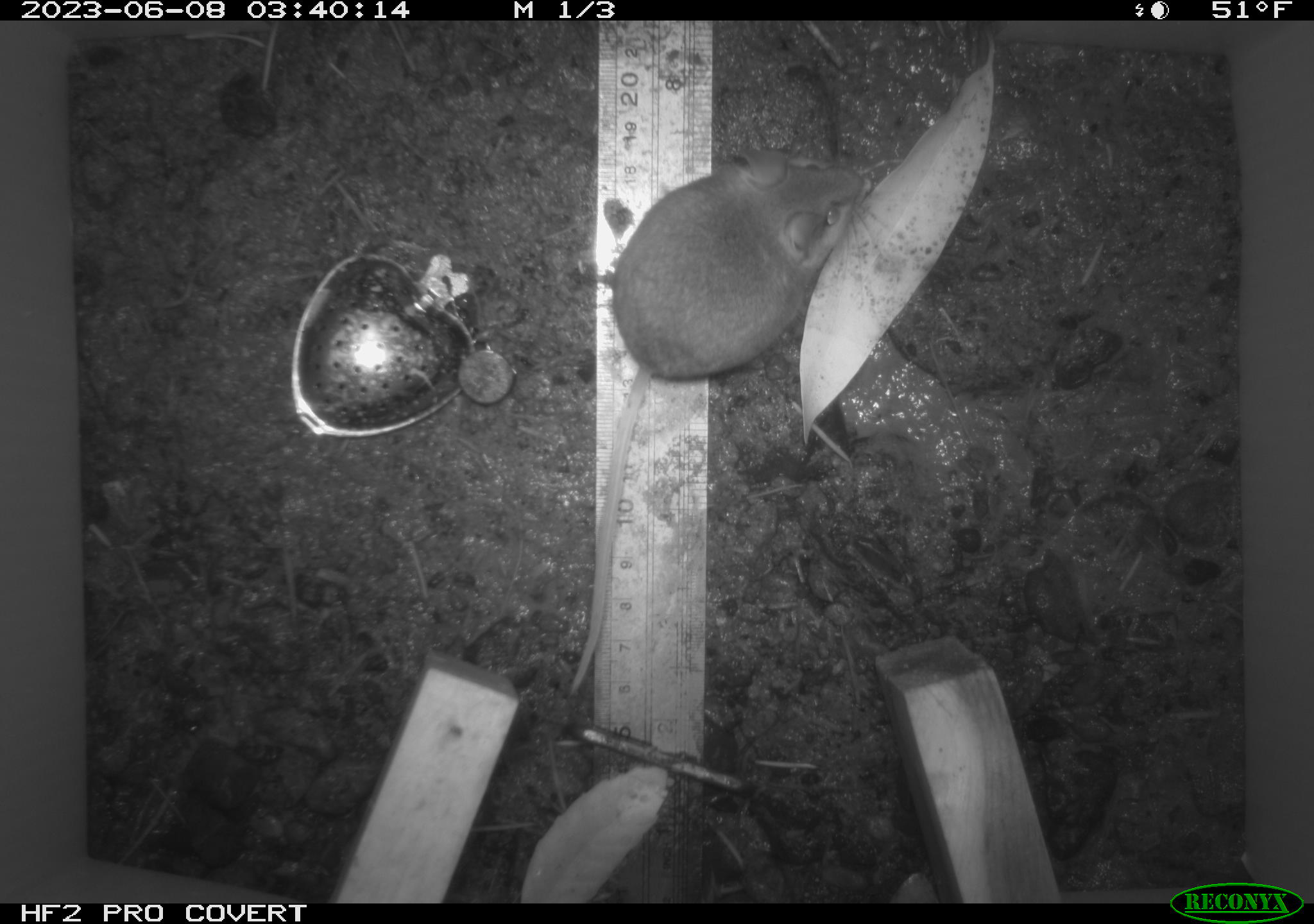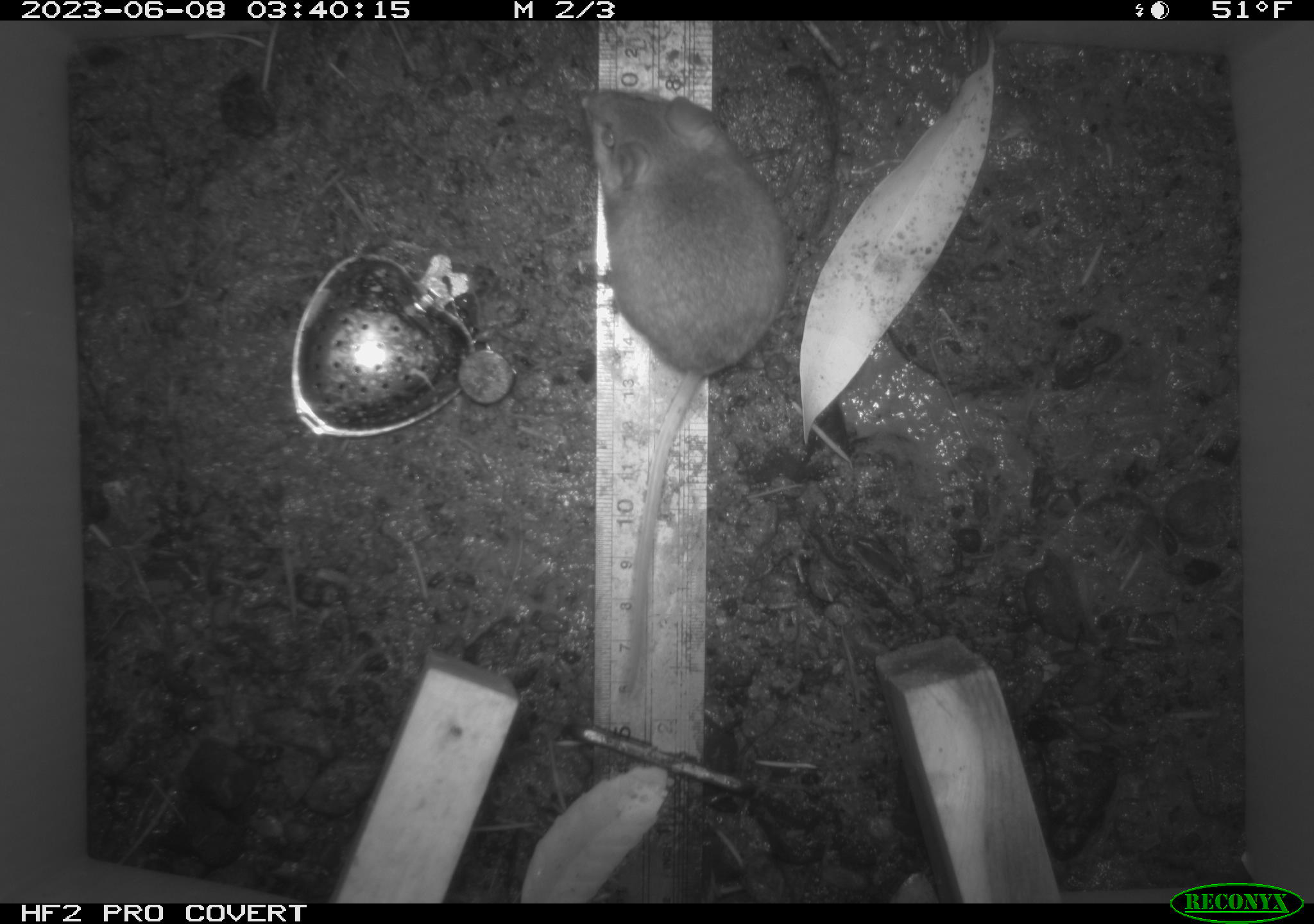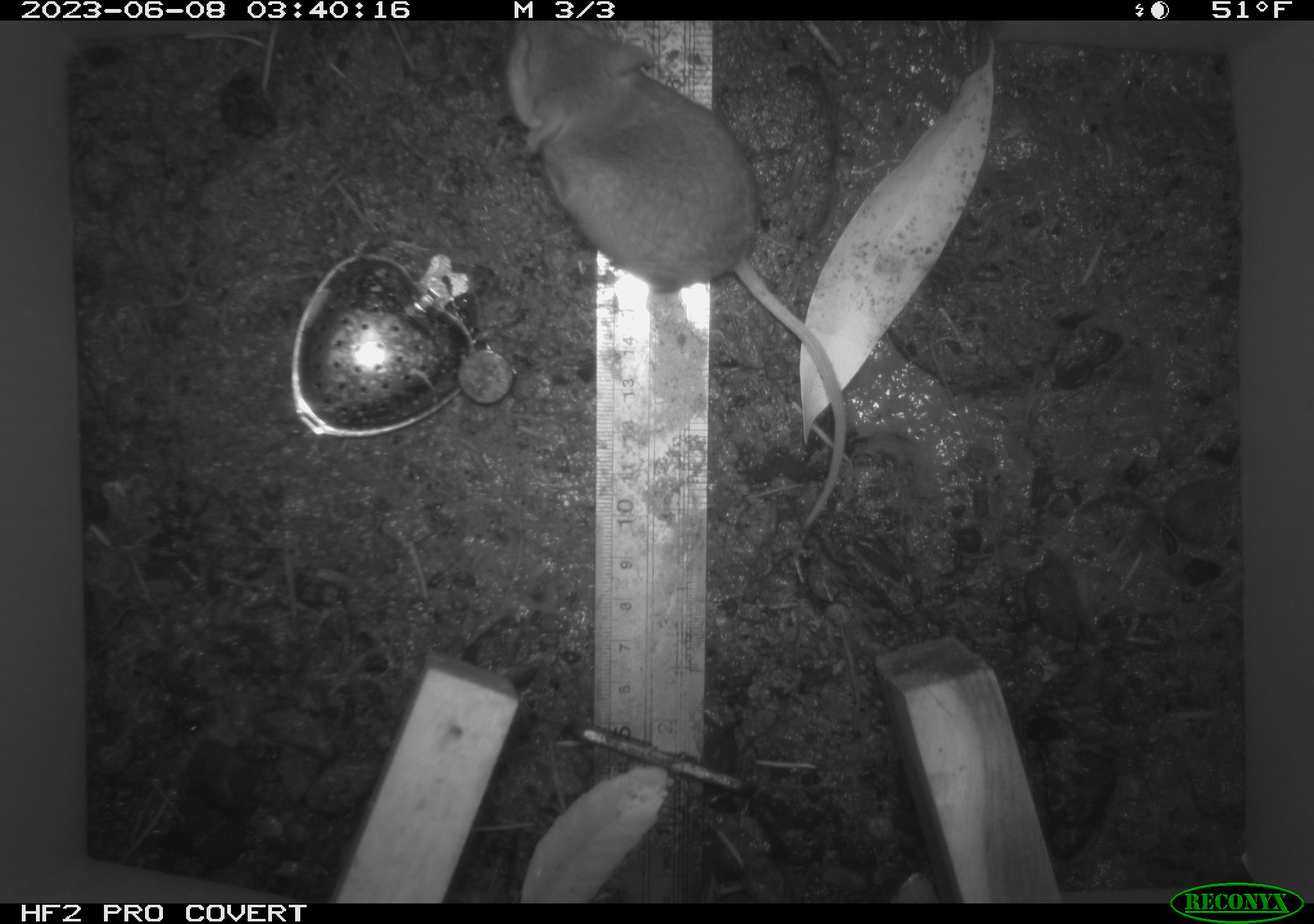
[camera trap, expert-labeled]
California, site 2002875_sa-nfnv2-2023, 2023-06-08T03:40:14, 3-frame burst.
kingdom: Animalia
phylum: Chordata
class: Mammalia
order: Rodentia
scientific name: Rodentia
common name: mouse species